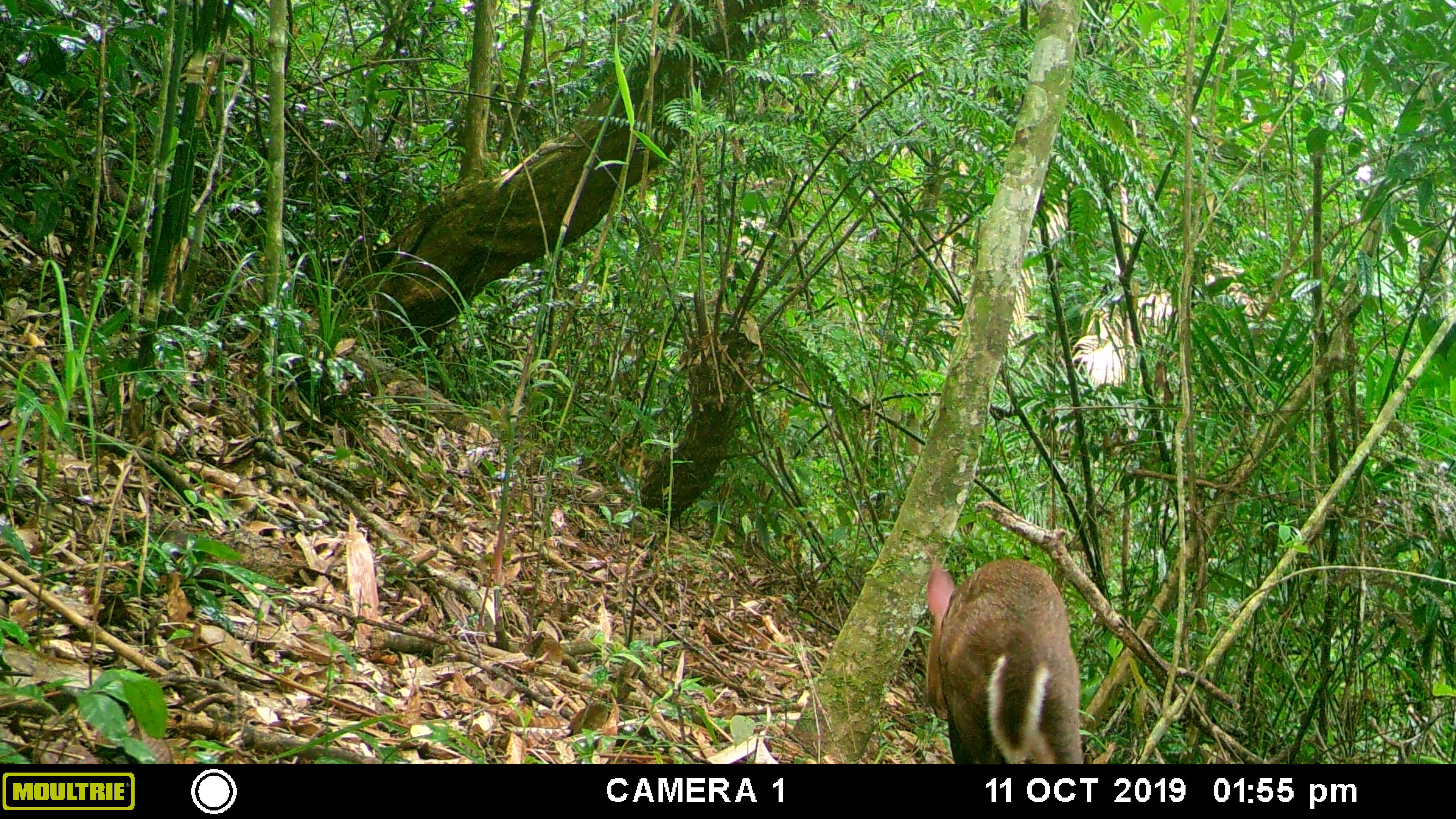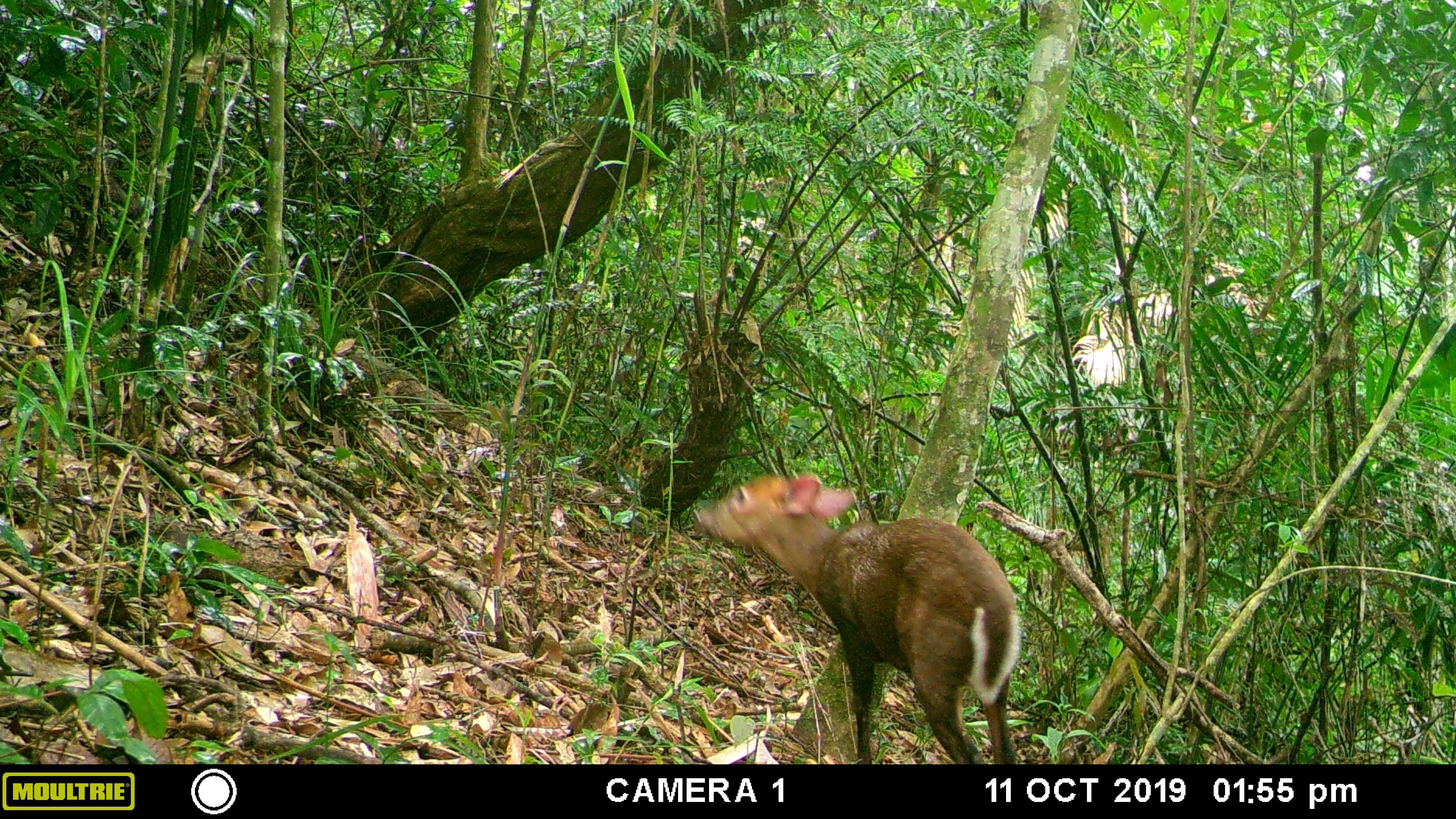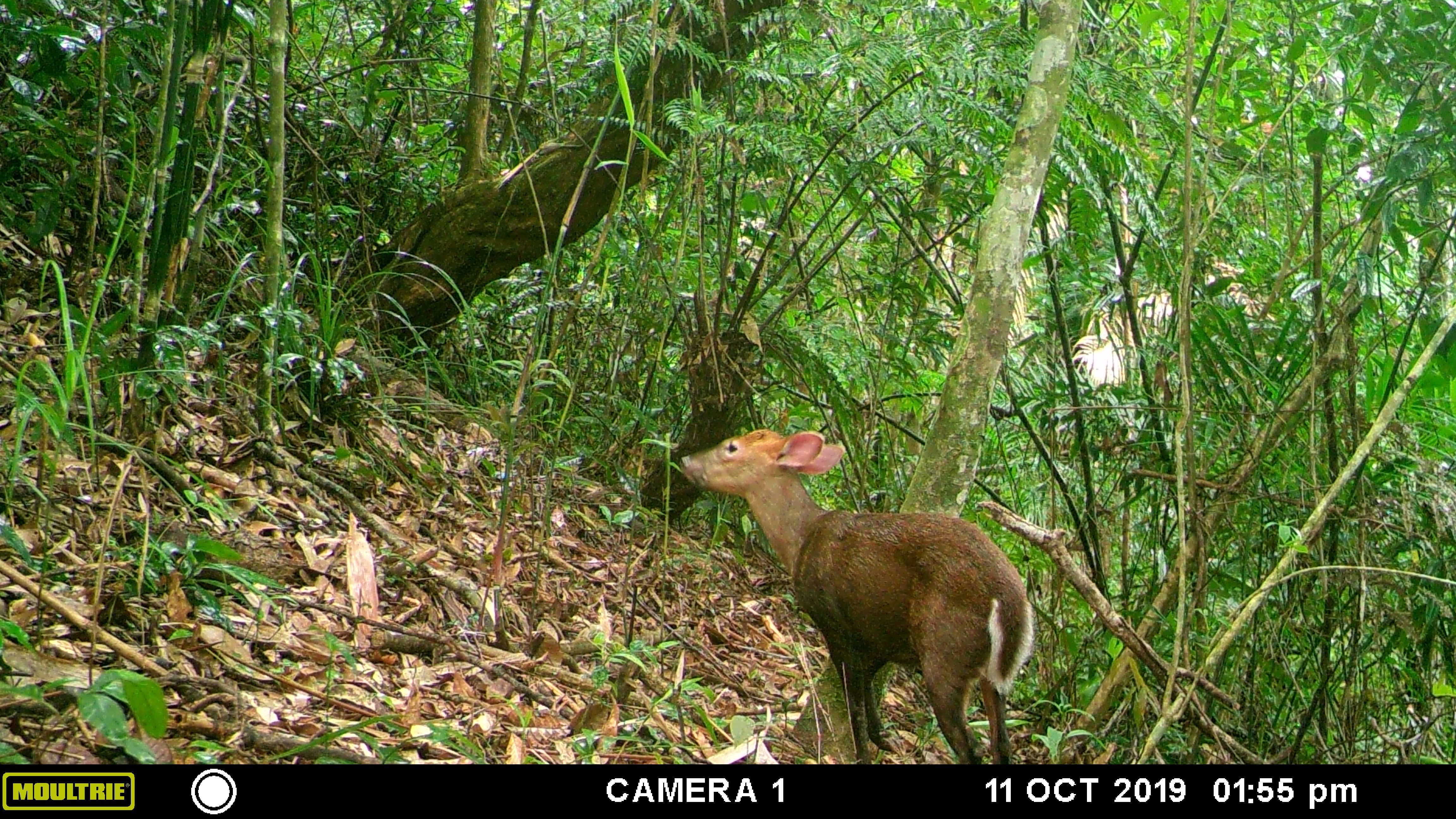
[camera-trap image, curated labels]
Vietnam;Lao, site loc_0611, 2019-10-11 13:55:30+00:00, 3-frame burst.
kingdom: Animalia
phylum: Chordata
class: Mammalia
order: Artiodactyla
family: Cervidae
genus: Muntiacus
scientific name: Muntiacus rooseveltorum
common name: roosevelt's muntjac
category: roosevelts muntjac group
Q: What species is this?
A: Roosevelts muntjac group (roosevelt's muntjac) (Muntiacus rooseveltorum).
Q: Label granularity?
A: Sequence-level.